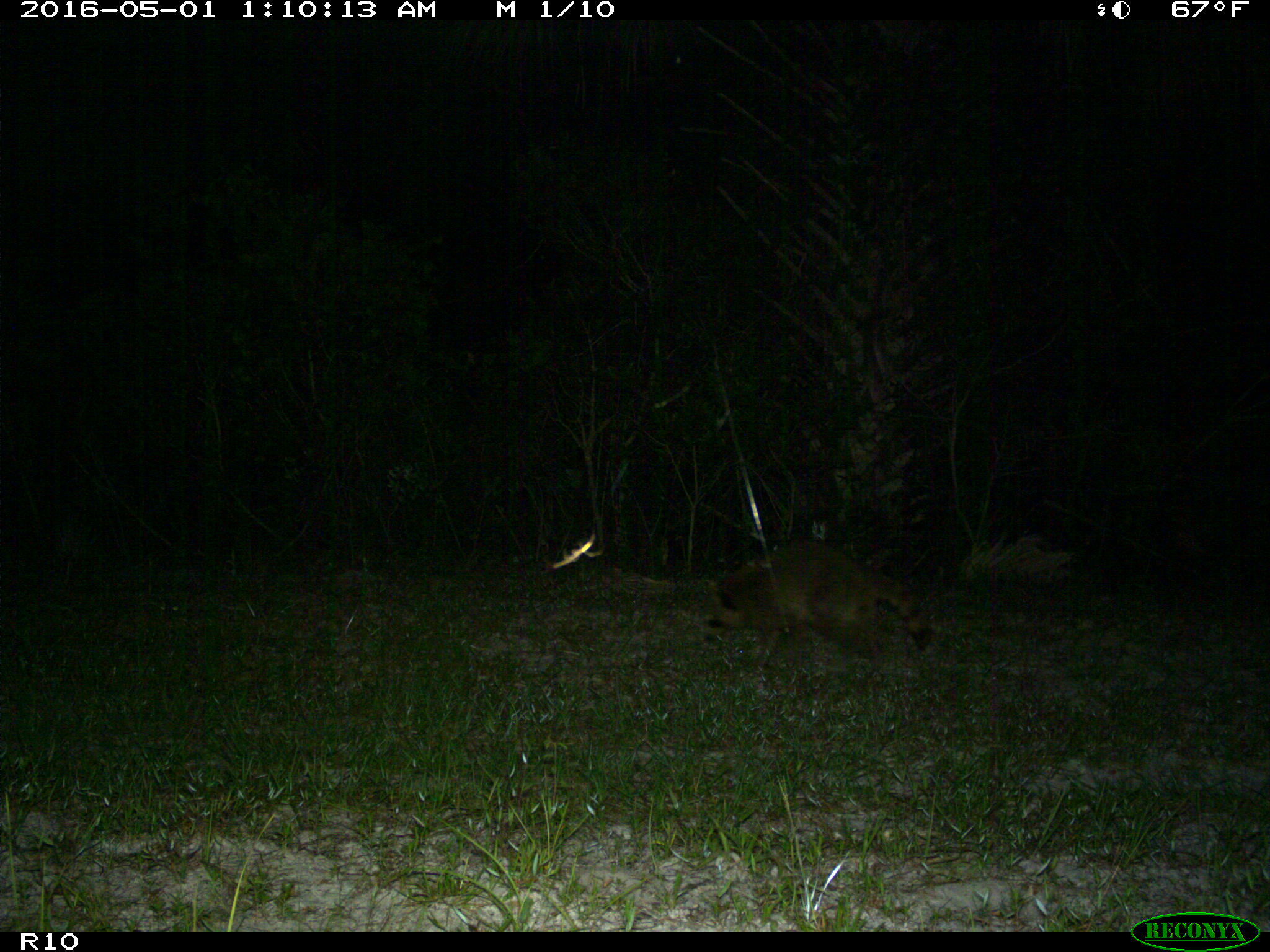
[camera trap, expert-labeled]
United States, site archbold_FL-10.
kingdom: Animalia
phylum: Chordata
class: Mammalia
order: Carnivora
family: Procyonidae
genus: Procyon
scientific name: Procyon lotor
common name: common raccoon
Procyon lotor (common raccoon).